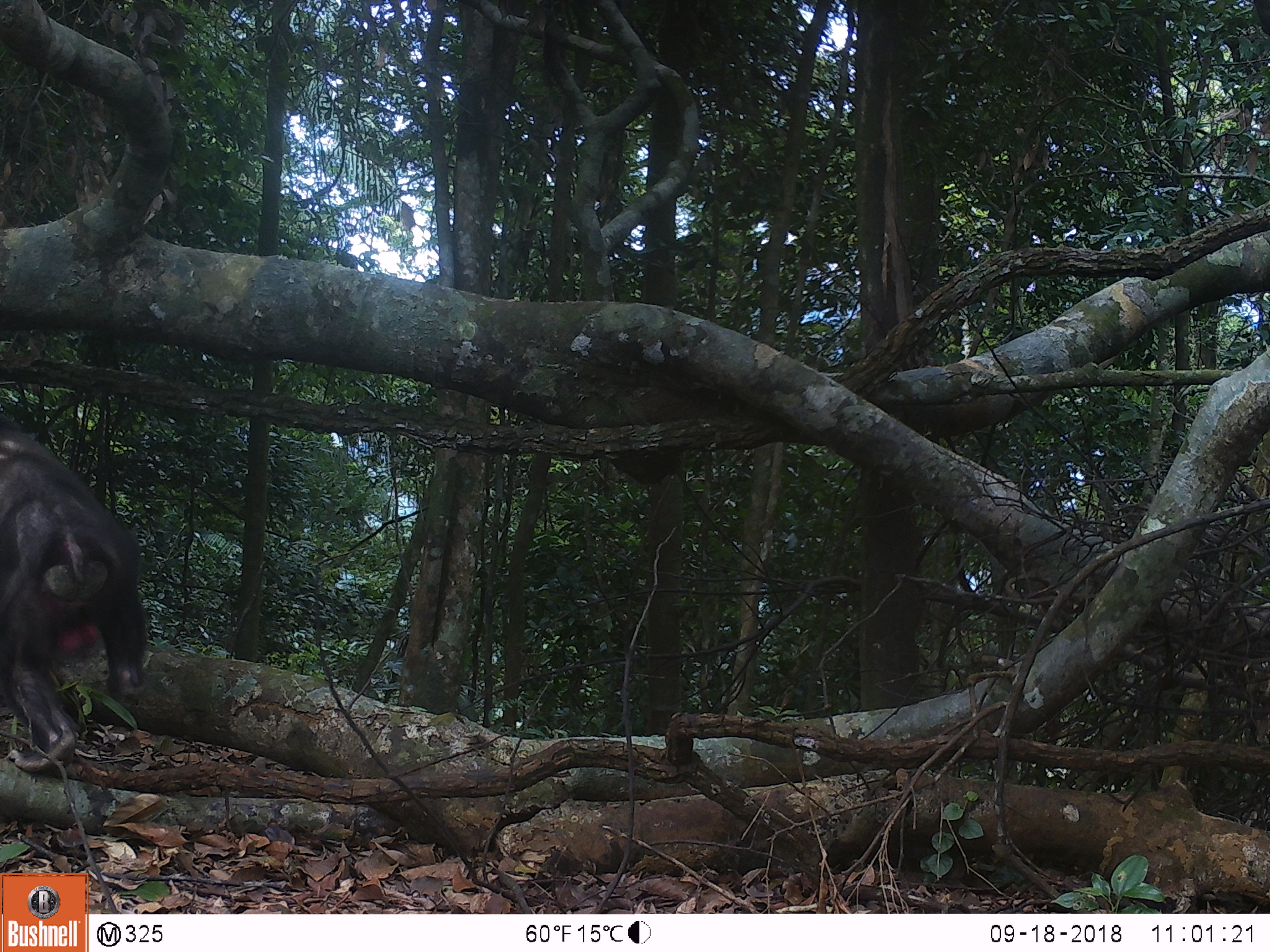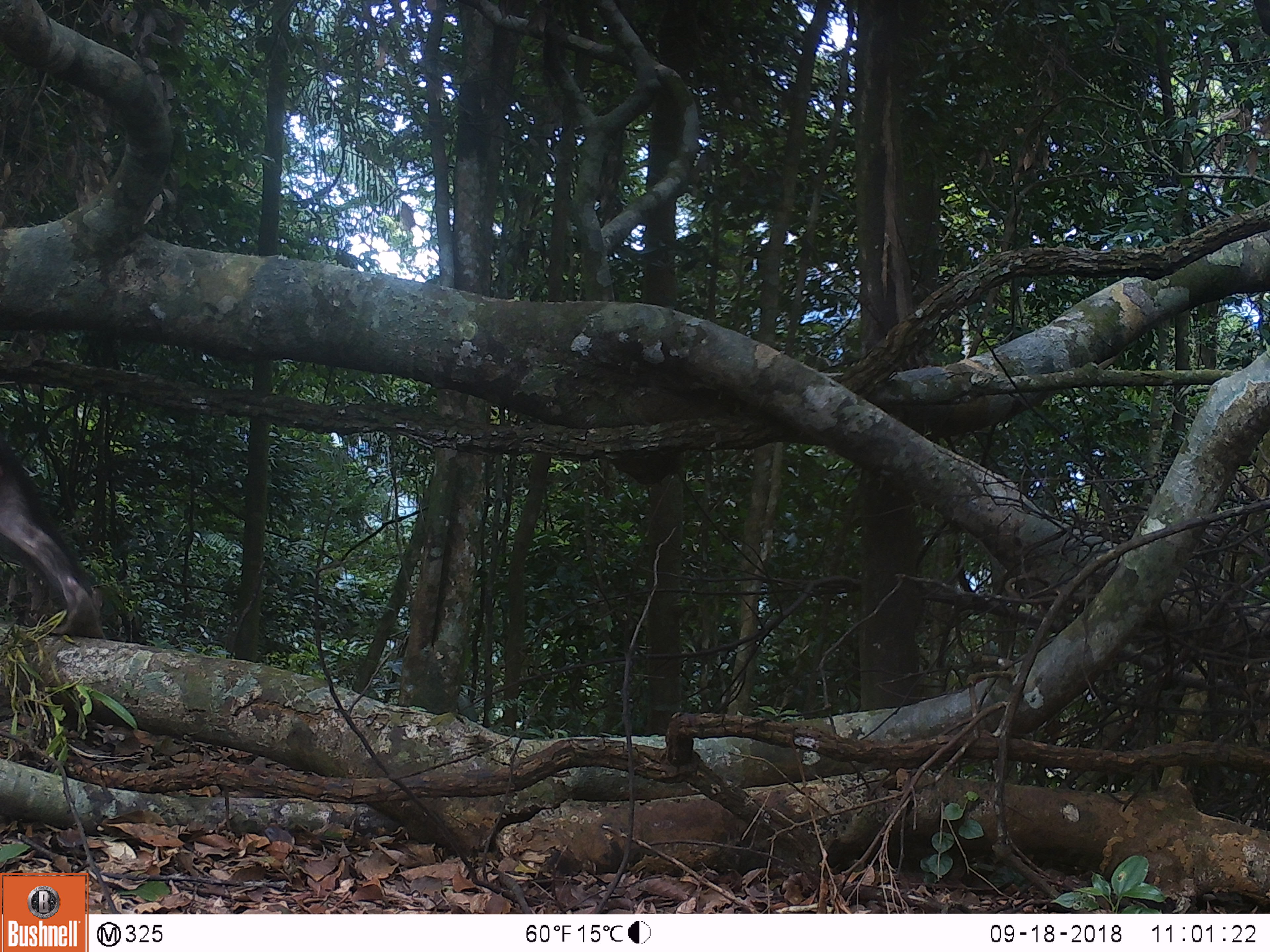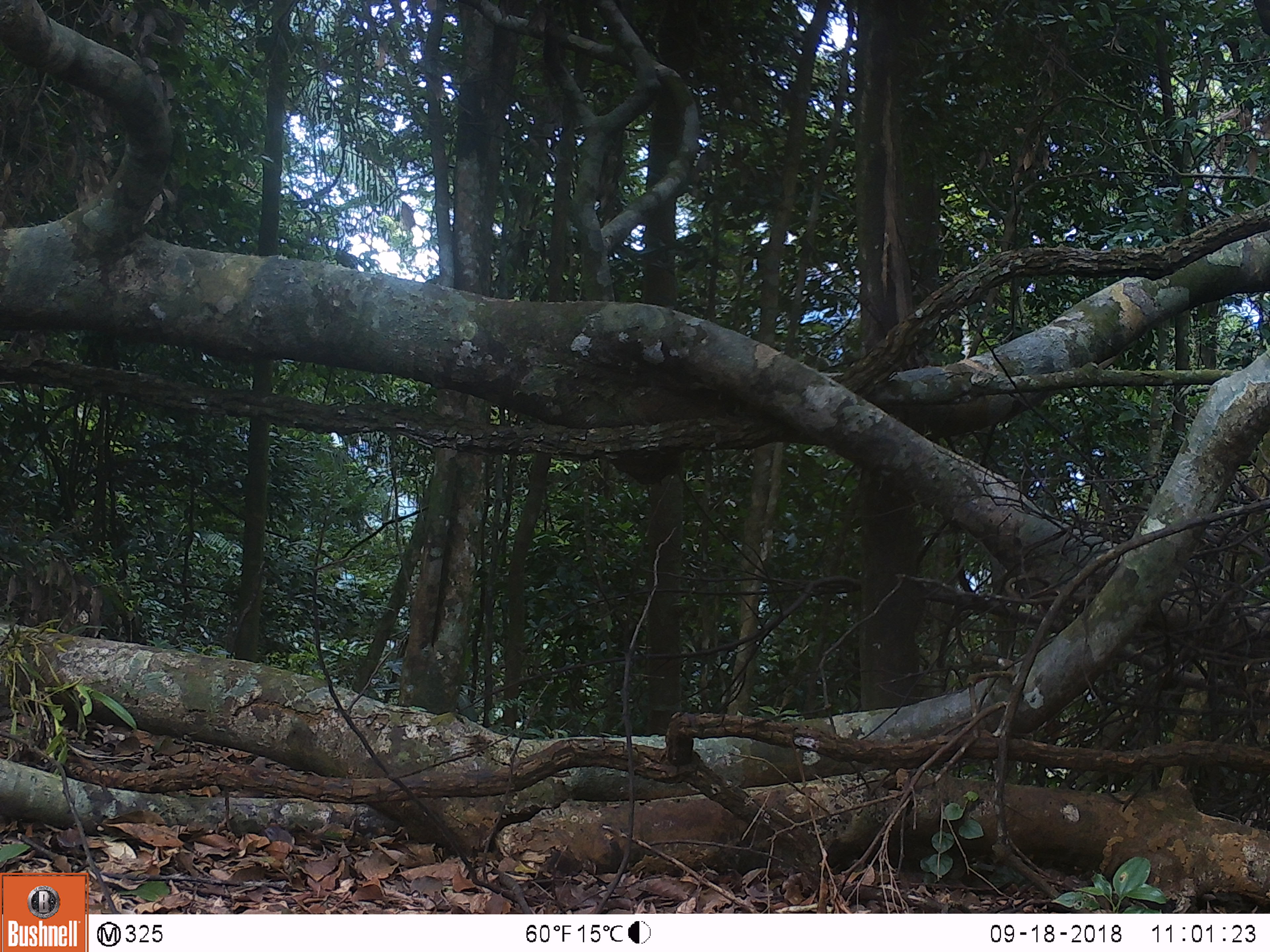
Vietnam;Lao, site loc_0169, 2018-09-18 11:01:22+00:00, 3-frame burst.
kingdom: Animalia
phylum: Chordata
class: Mammalia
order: Primates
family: Cercopithecidae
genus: Macaca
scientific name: Macaca arctoides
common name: stump-tailed macaque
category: stump tailed macaque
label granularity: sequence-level